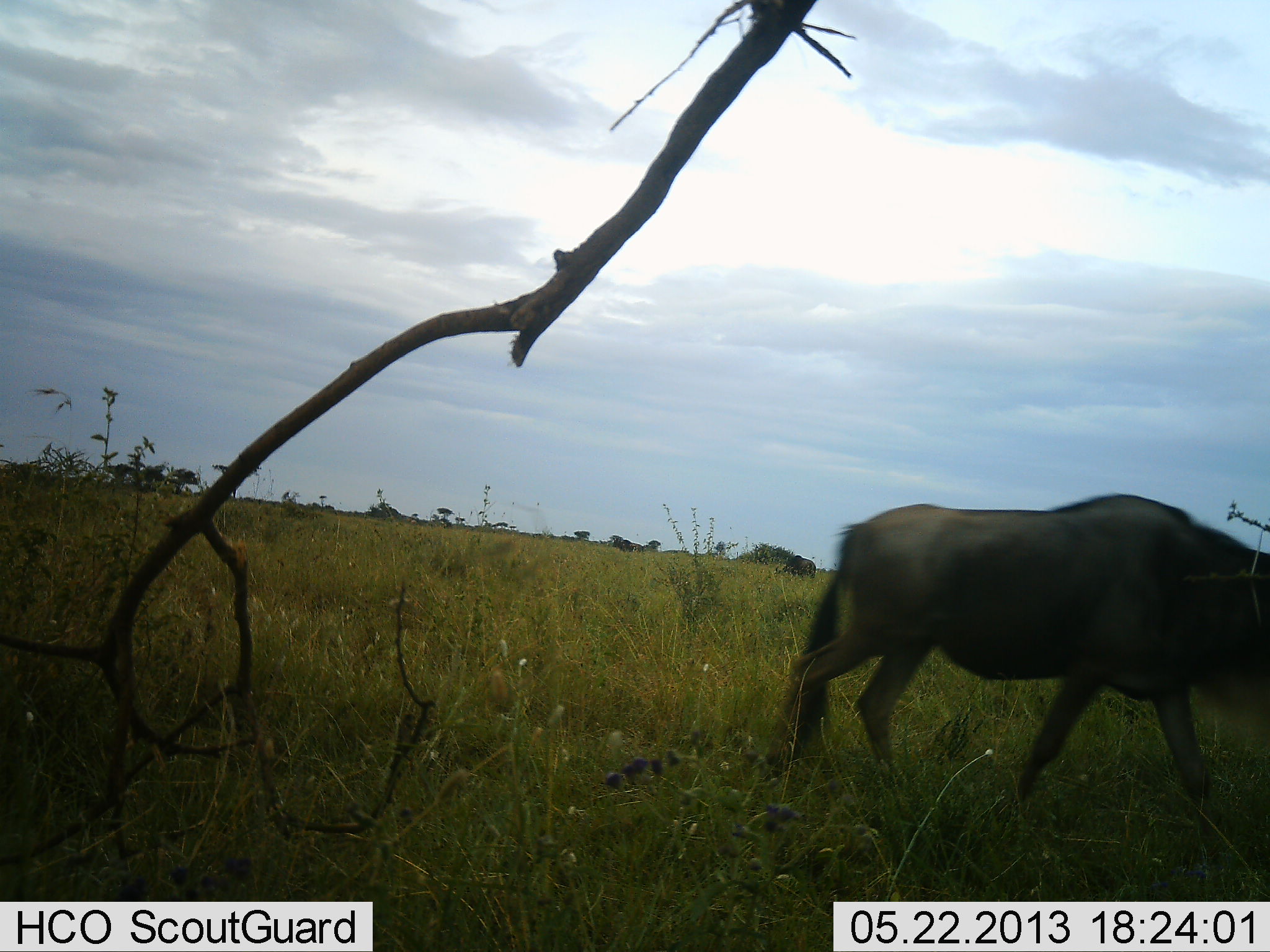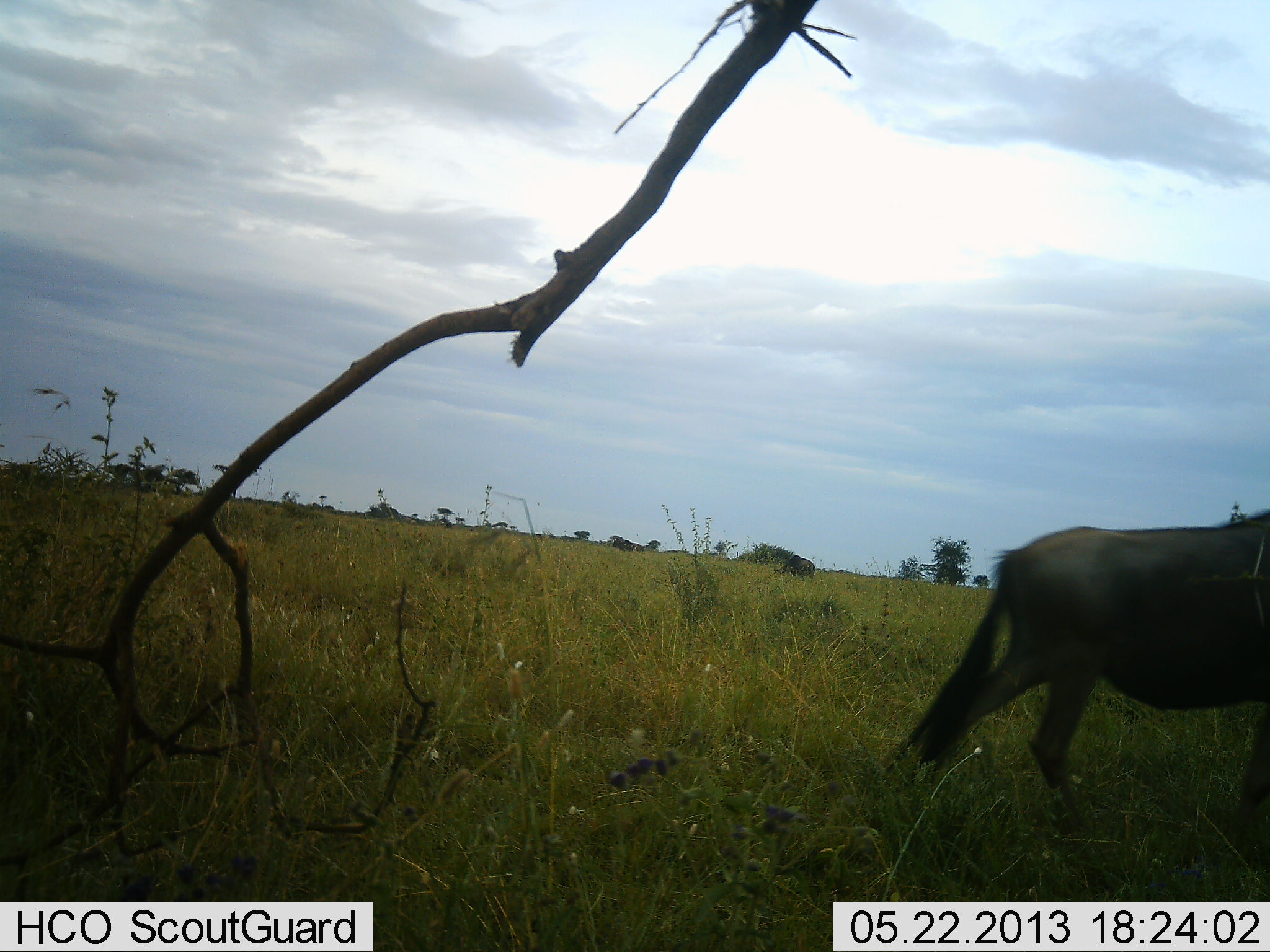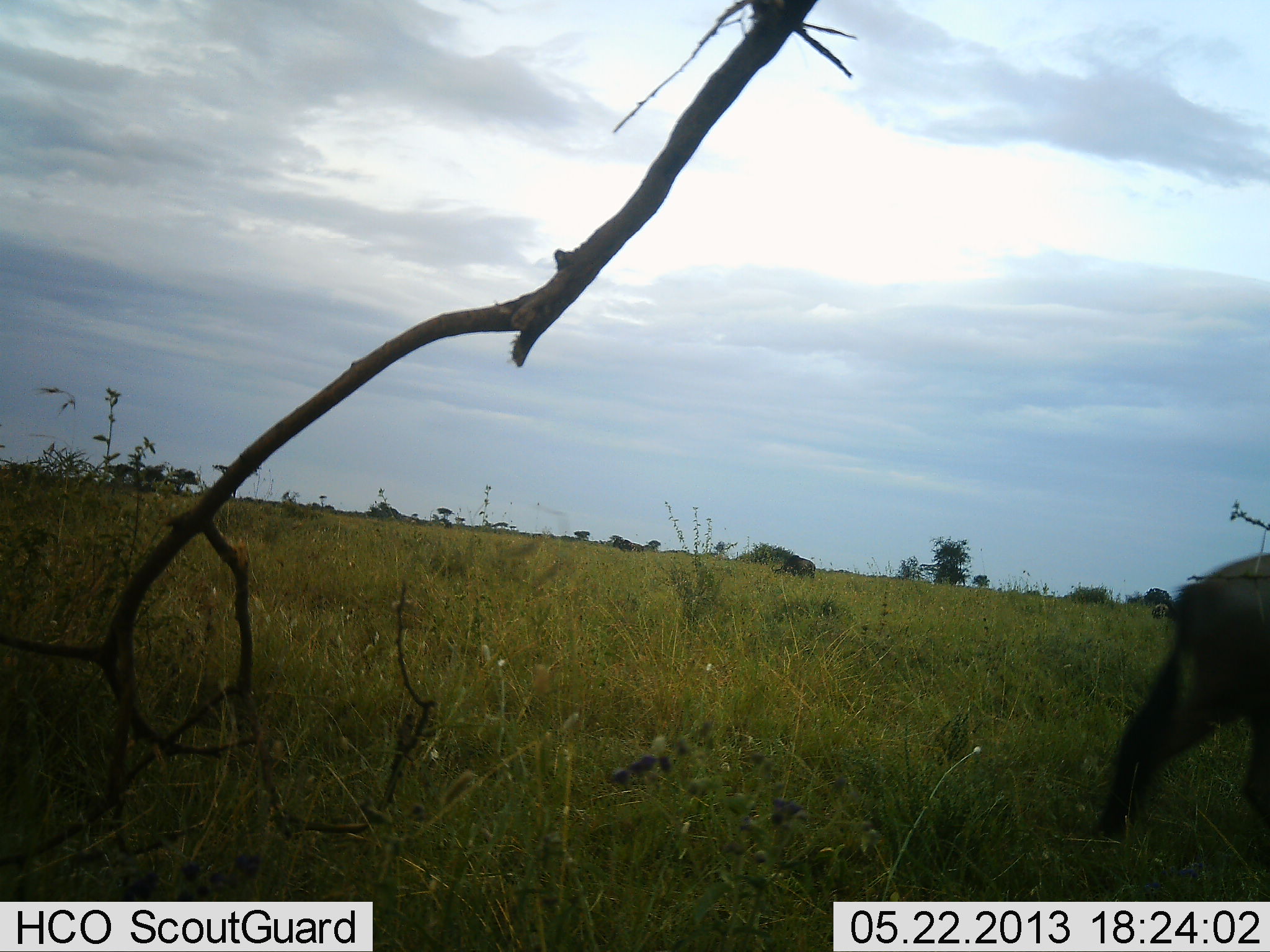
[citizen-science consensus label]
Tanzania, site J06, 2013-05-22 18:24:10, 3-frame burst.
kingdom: Animalia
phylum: Chordata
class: Mammalia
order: Artiodactyla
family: Bovidae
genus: Connochaetes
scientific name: Connochaetes taurinus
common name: blue wildebeest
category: wildebeest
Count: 1.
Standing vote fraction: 9%.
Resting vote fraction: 0%.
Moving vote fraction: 100%.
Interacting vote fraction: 0%.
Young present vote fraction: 0%.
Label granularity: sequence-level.